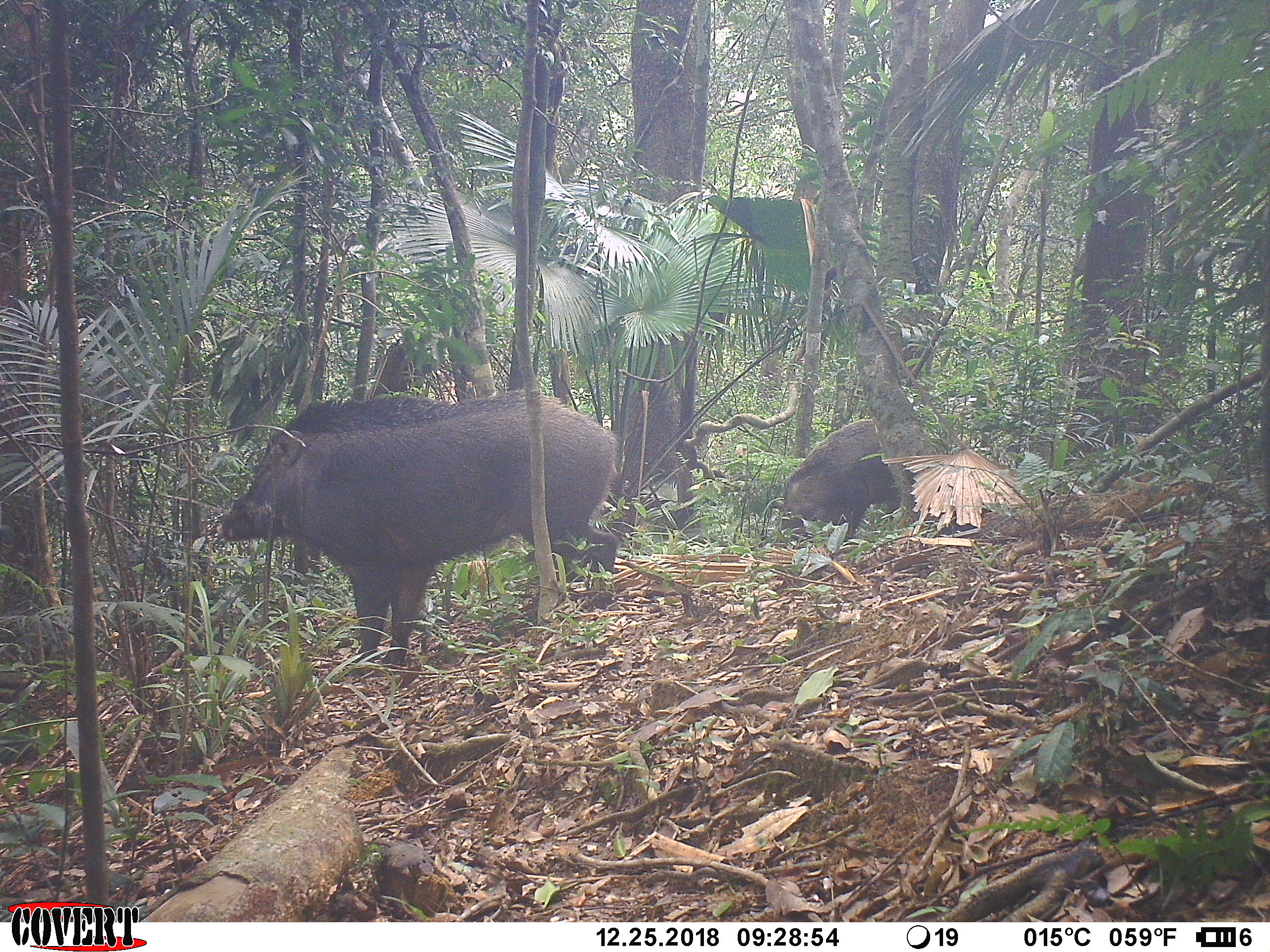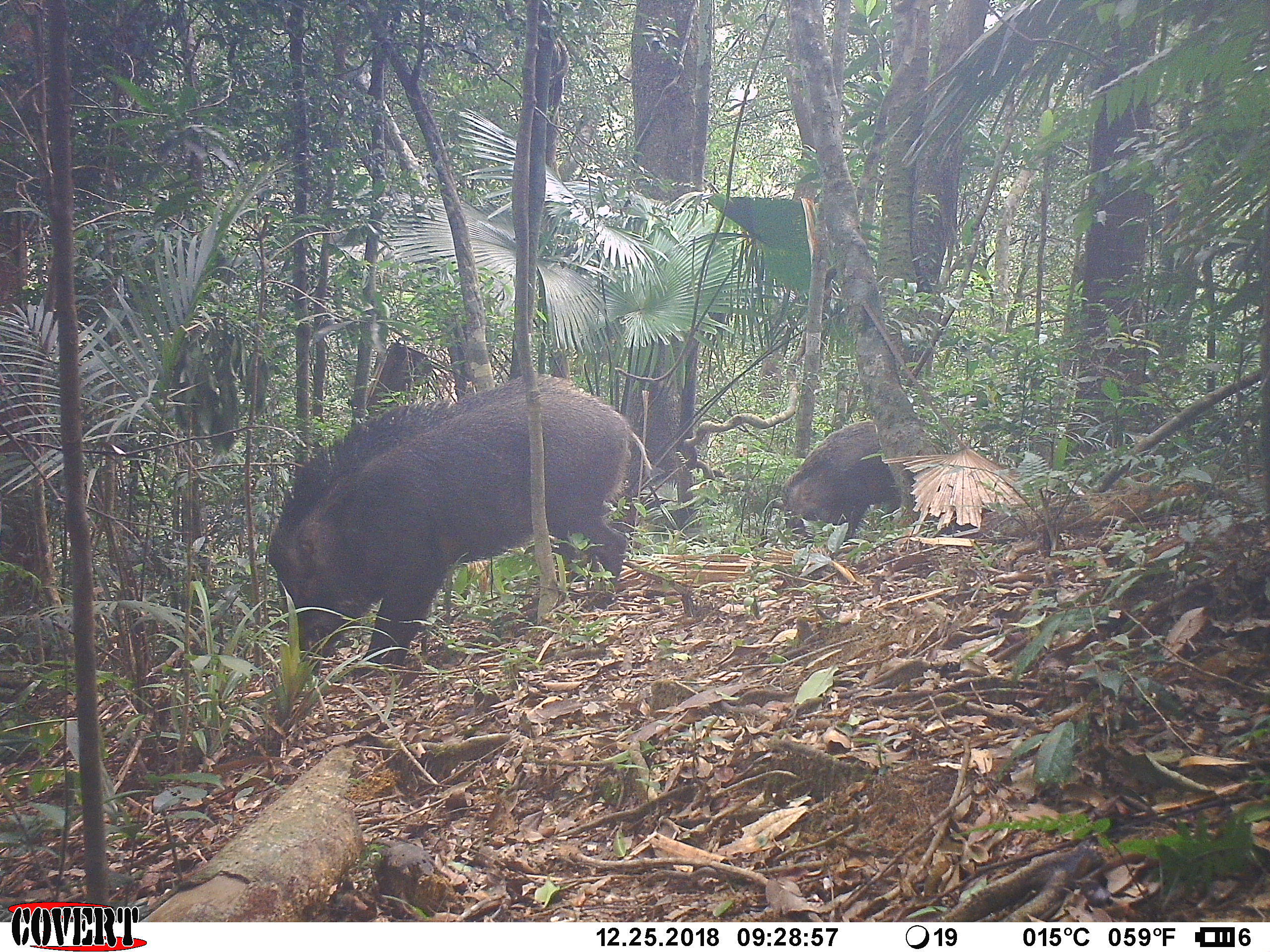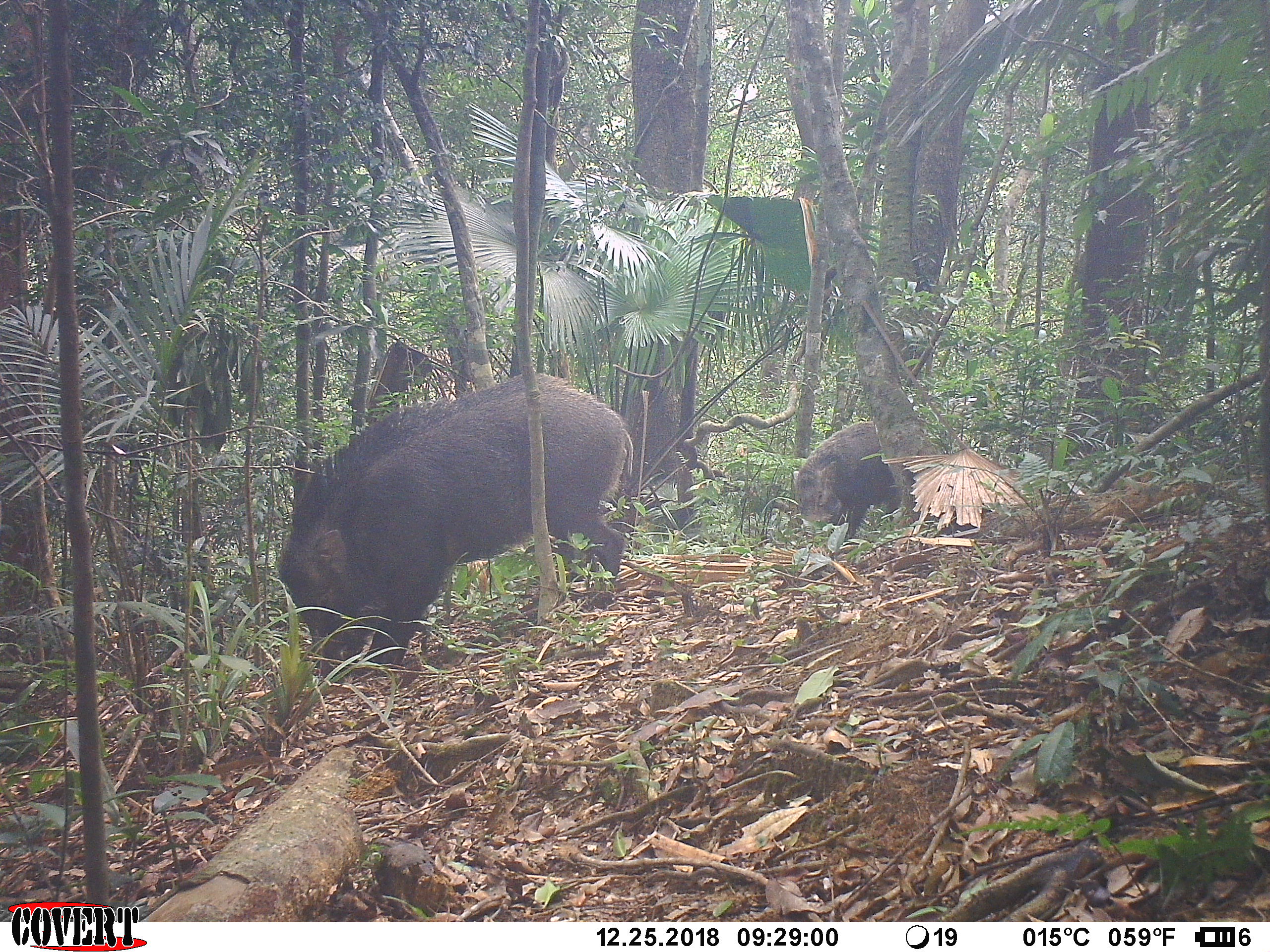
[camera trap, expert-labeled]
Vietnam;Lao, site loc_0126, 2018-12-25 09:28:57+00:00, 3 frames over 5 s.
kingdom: Animalia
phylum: Chordata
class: Mammalia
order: Artiodactyla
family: Suidae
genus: Sus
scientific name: Sus scrofa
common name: eurasian wild pig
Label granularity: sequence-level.